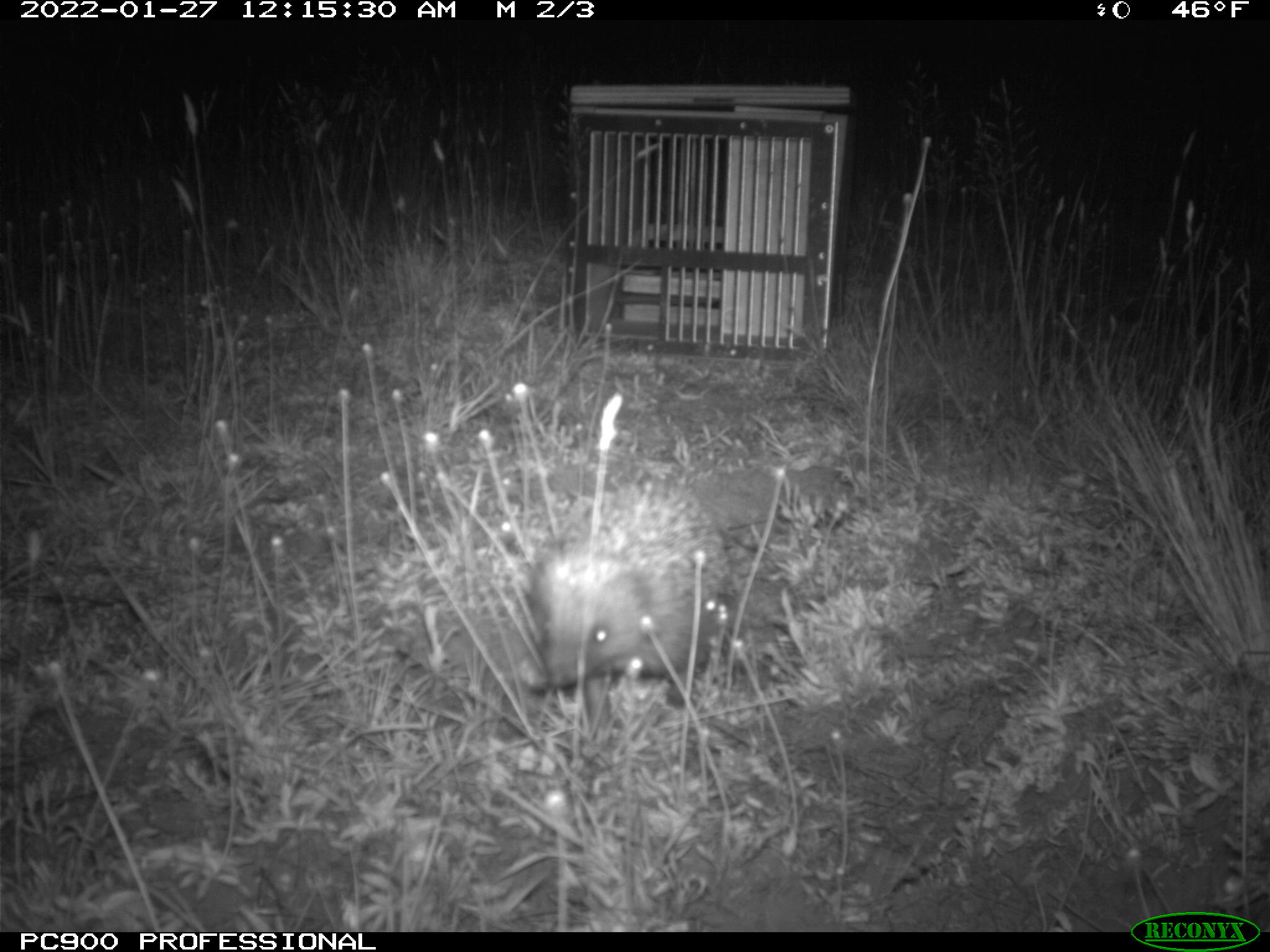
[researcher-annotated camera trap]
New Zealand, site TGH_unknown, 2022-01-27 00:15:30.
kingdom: Animalia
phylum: Chordata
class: Mammalia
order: Eulipotyphla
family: Erinaceidae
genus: Erinaceus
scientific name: Erinaceus europaeus europaeus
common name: european hedgehog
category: hedgehog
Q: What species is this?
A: Hedgehog (european hedgehog) (Erinaceus europaeus europaeus).